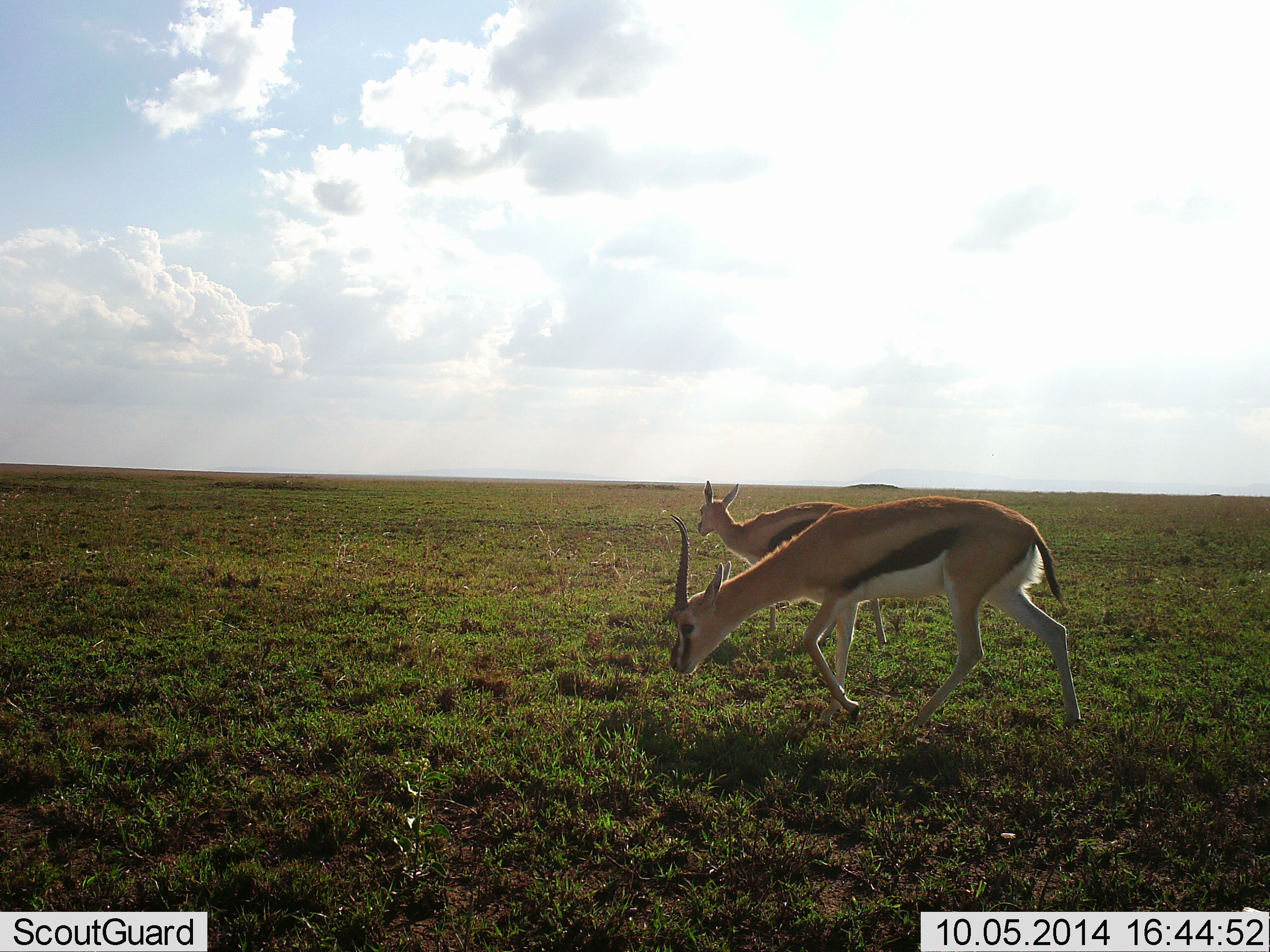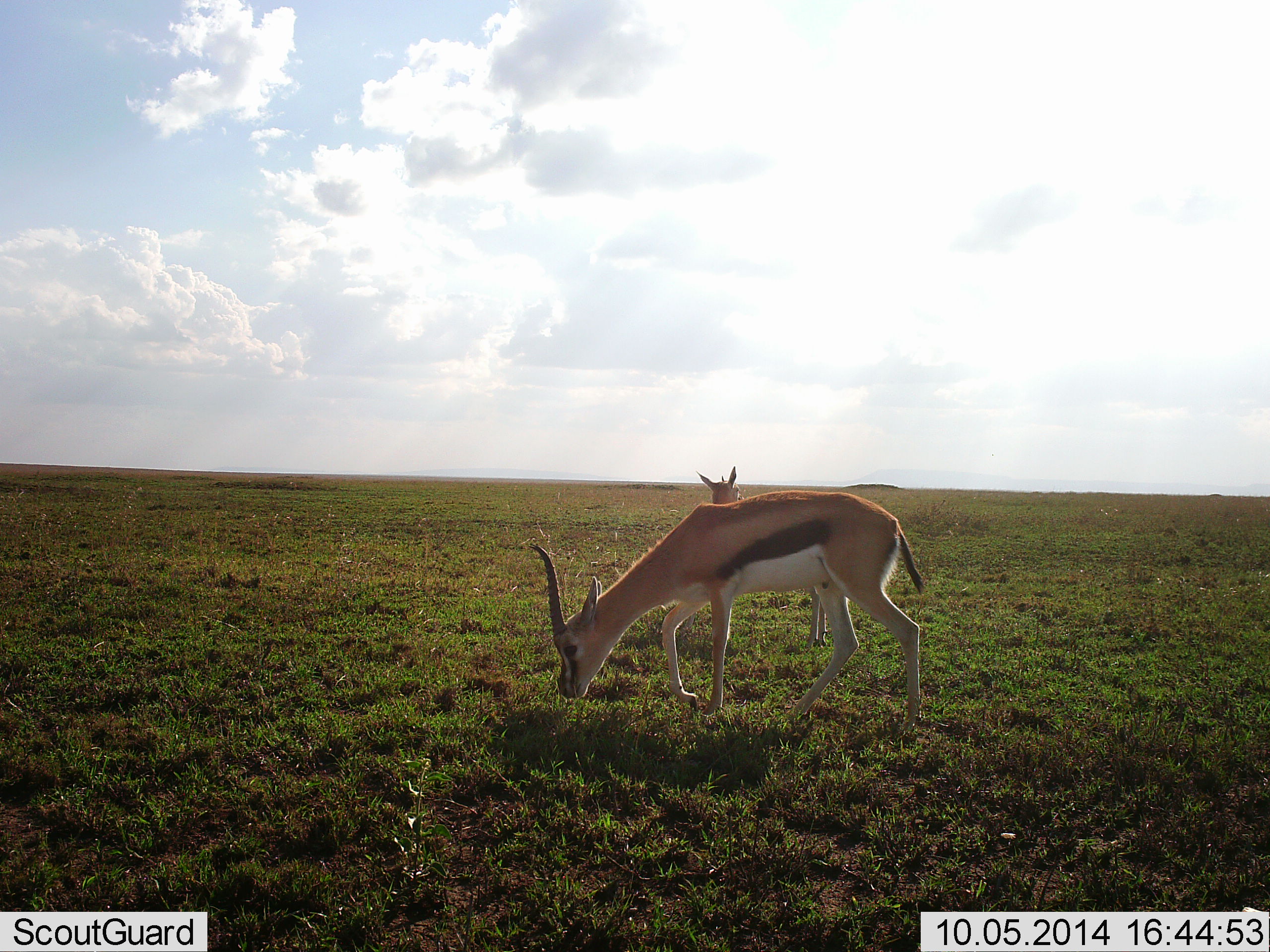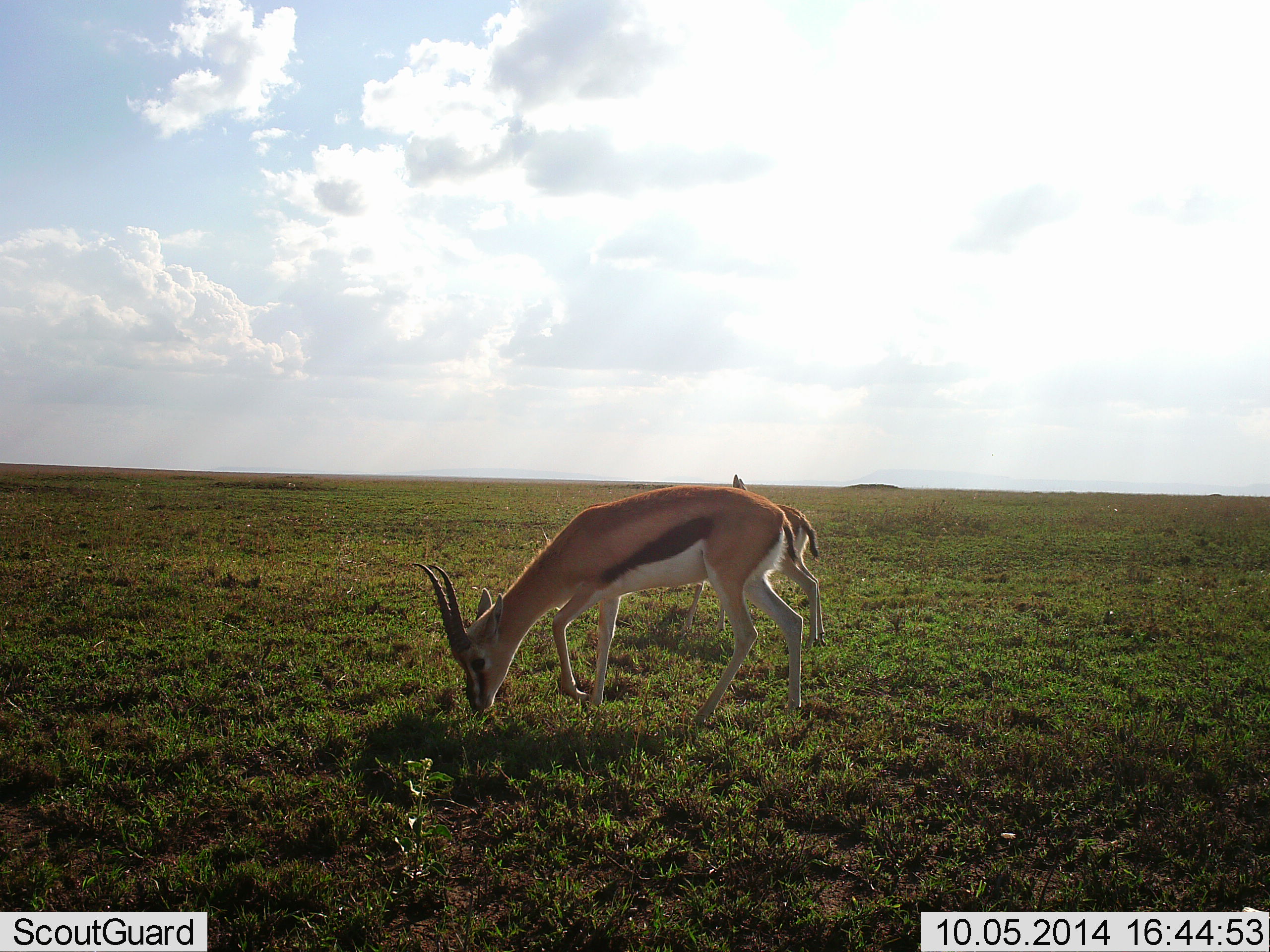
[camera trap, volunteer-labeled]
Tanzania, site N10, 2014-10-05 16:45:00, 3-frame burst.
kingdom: Animalia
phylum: Chordata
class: Mammalia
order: Artiodactyla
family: Bovidae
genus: Eudorcas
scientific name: Eudorcas thomsonii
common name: thomson's gazelle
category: gazellethomsons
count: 2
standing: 90%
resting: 0%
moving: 10%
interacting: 0%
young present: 10%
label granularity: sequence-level